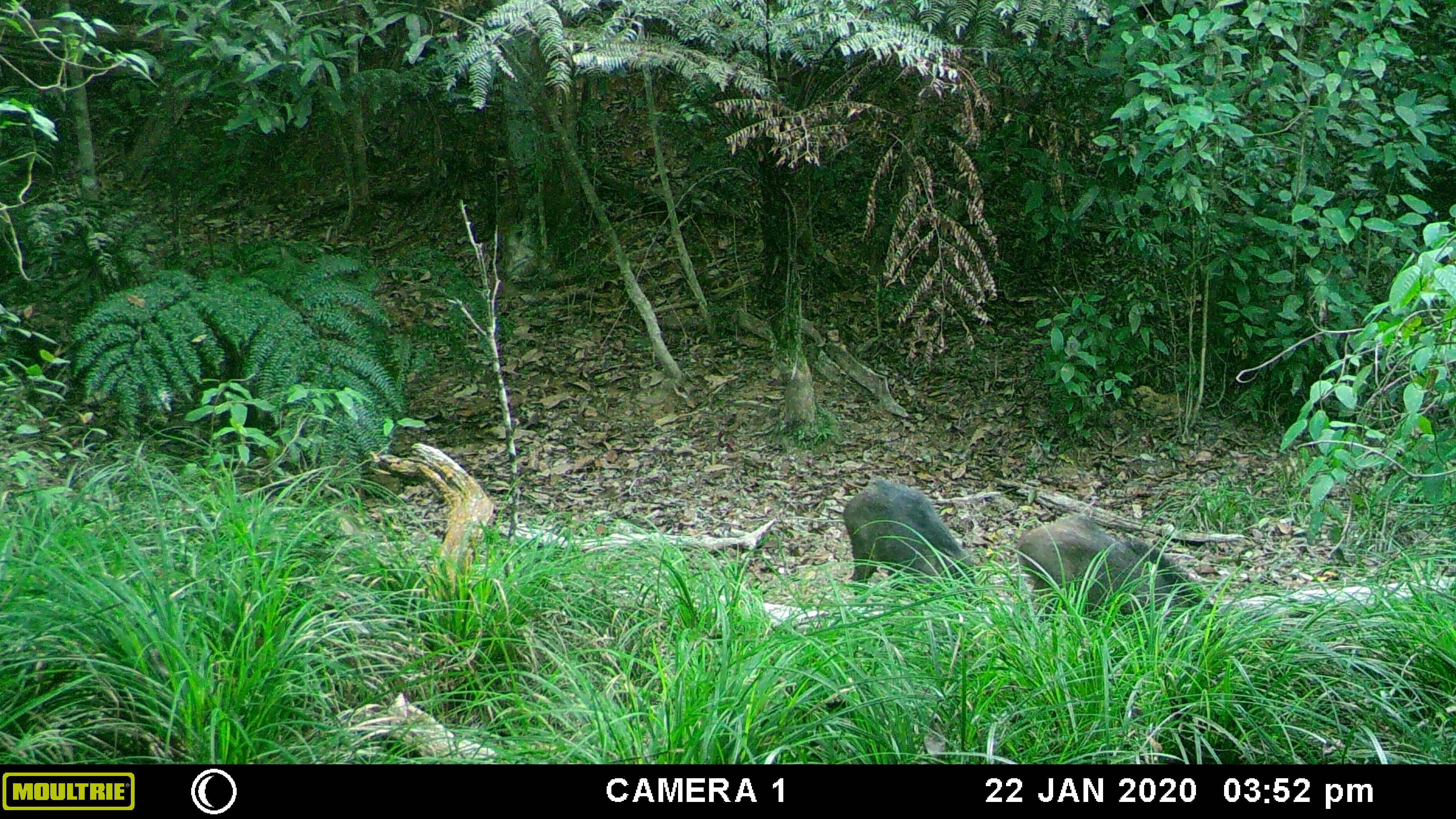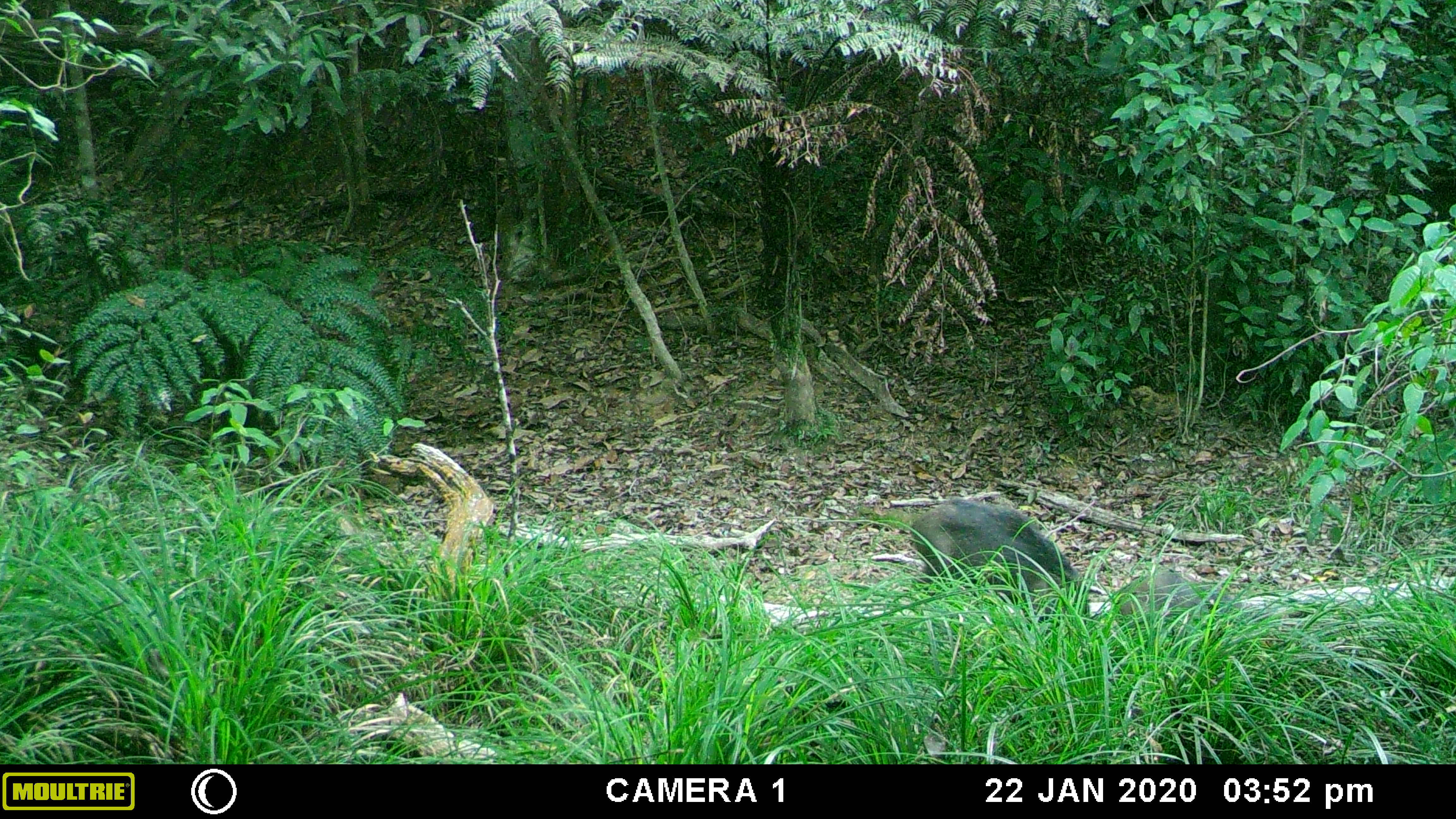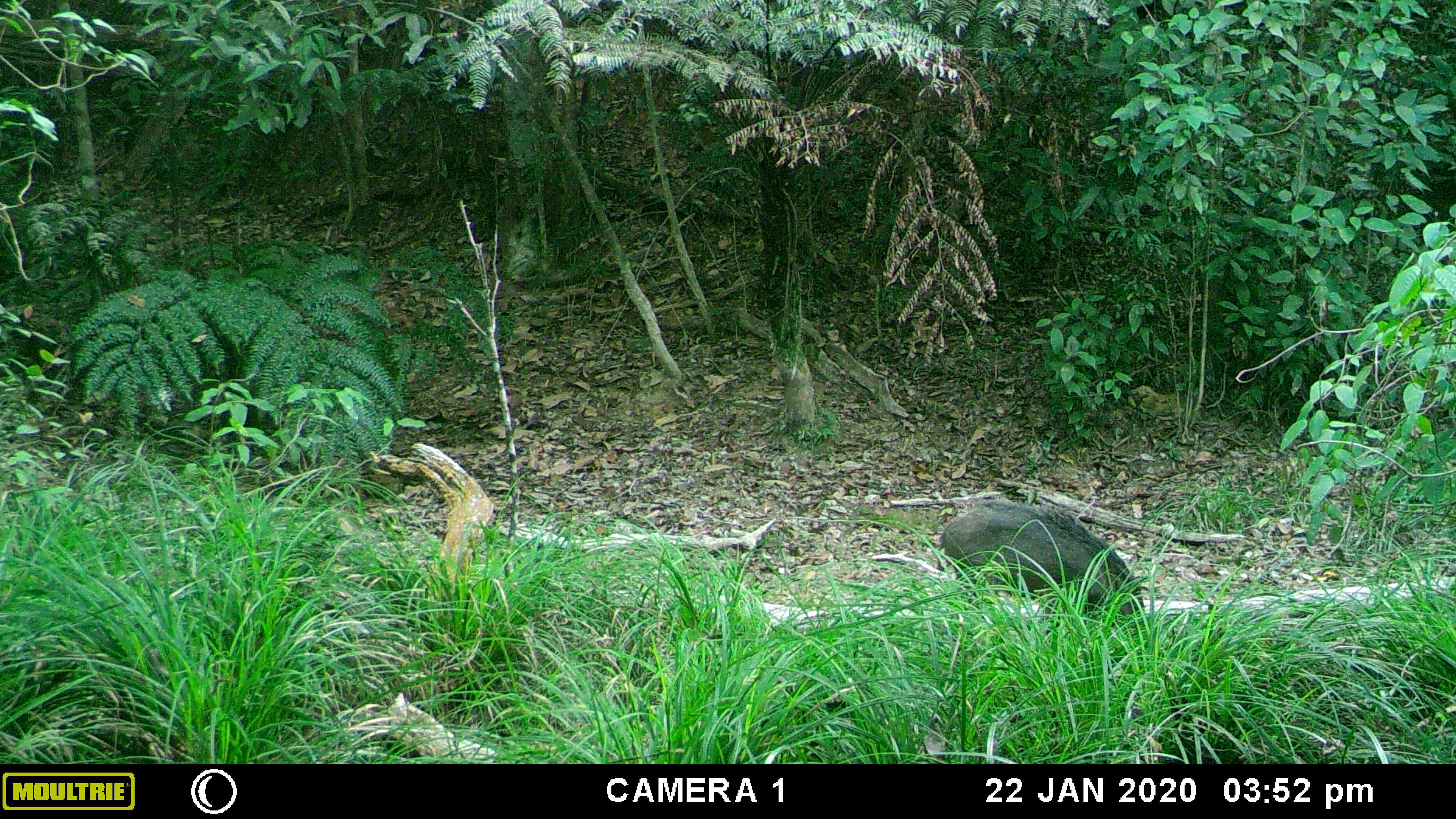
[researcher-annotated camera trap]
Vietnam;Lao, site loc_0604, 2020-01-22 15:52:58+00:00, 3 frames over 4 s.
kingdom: Animalia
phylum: Chordata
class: Mammalia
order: Artiodactyla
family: Suidae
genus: Sus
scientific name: Sus scrofa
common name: eurasian wild pig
Eurasian wild pig (Sus scrofa). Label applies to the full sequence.